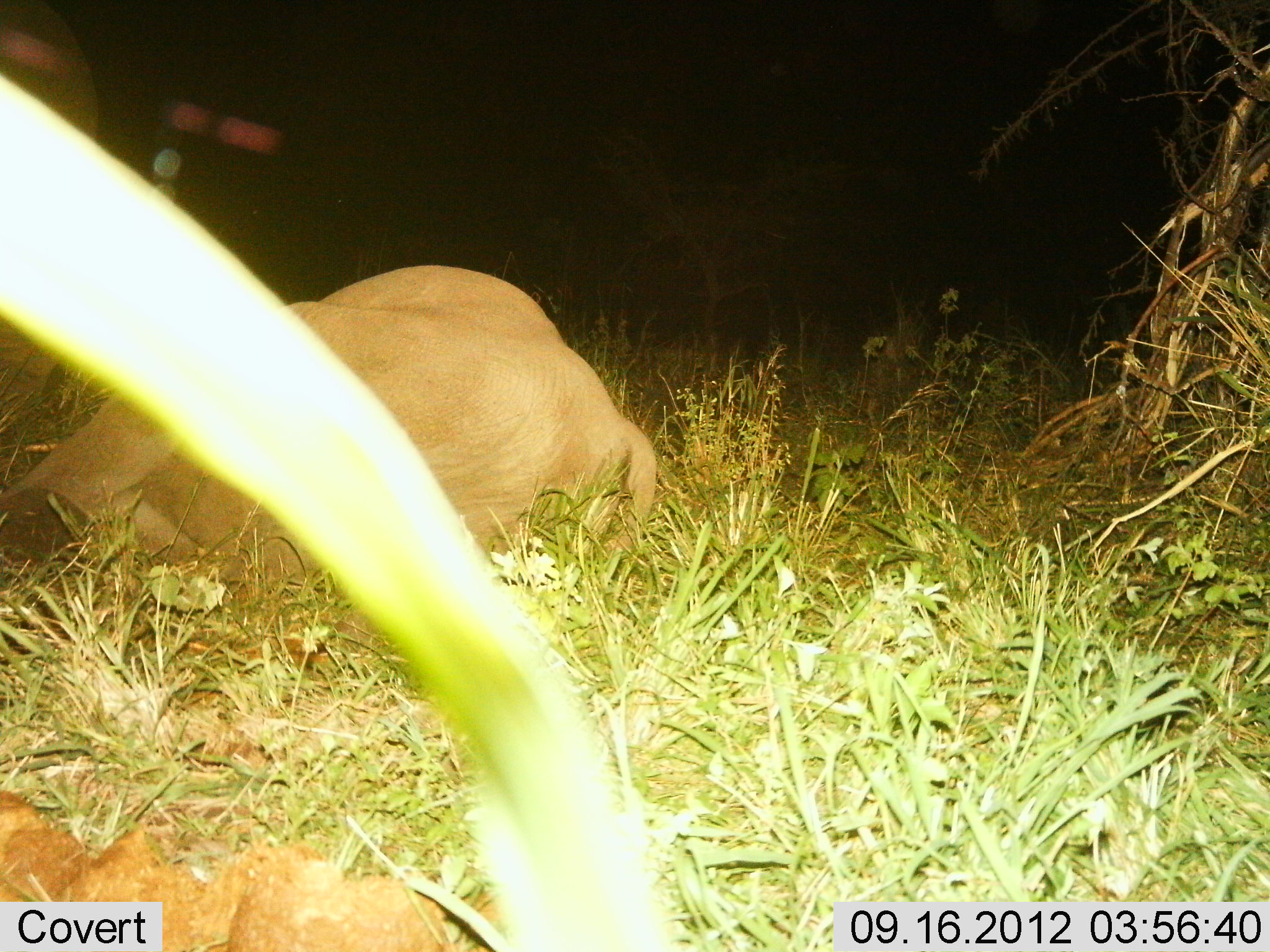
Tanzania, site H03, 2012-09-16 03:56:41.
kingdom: Animalia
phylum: Chordata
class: Mammalia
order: Proboscidea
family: Elephantidae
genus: Loxodonta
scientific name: Loxodonta africana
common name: african bush elephant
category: elephant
Elephant (african bush elephant) (Loxodonta africana), count 1. Behavior (volunteer vote fractions): standing 22%, resting 100%, moving 0%, interacting 0%. Young present (vote fraction): 33%. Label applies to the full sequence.